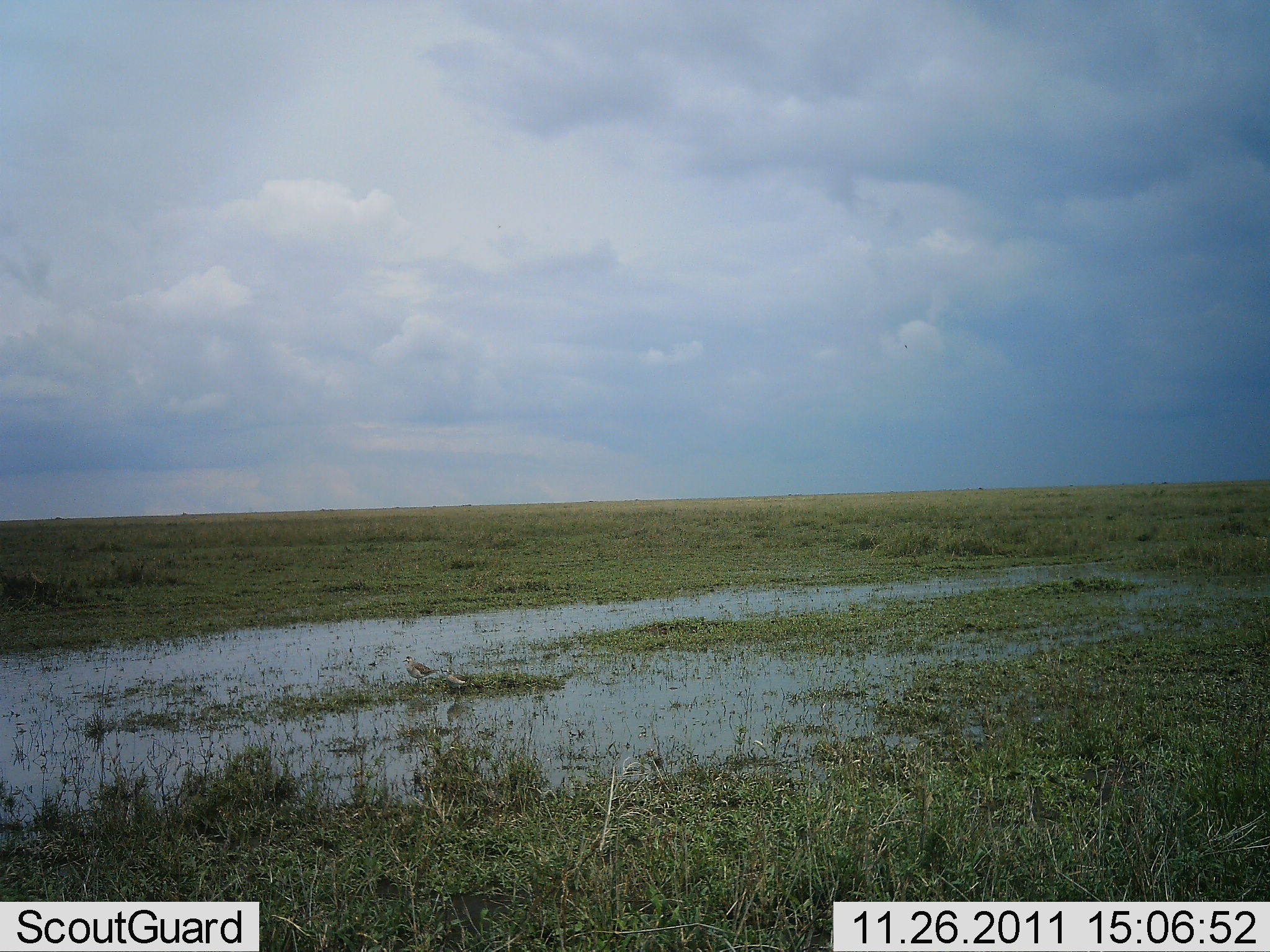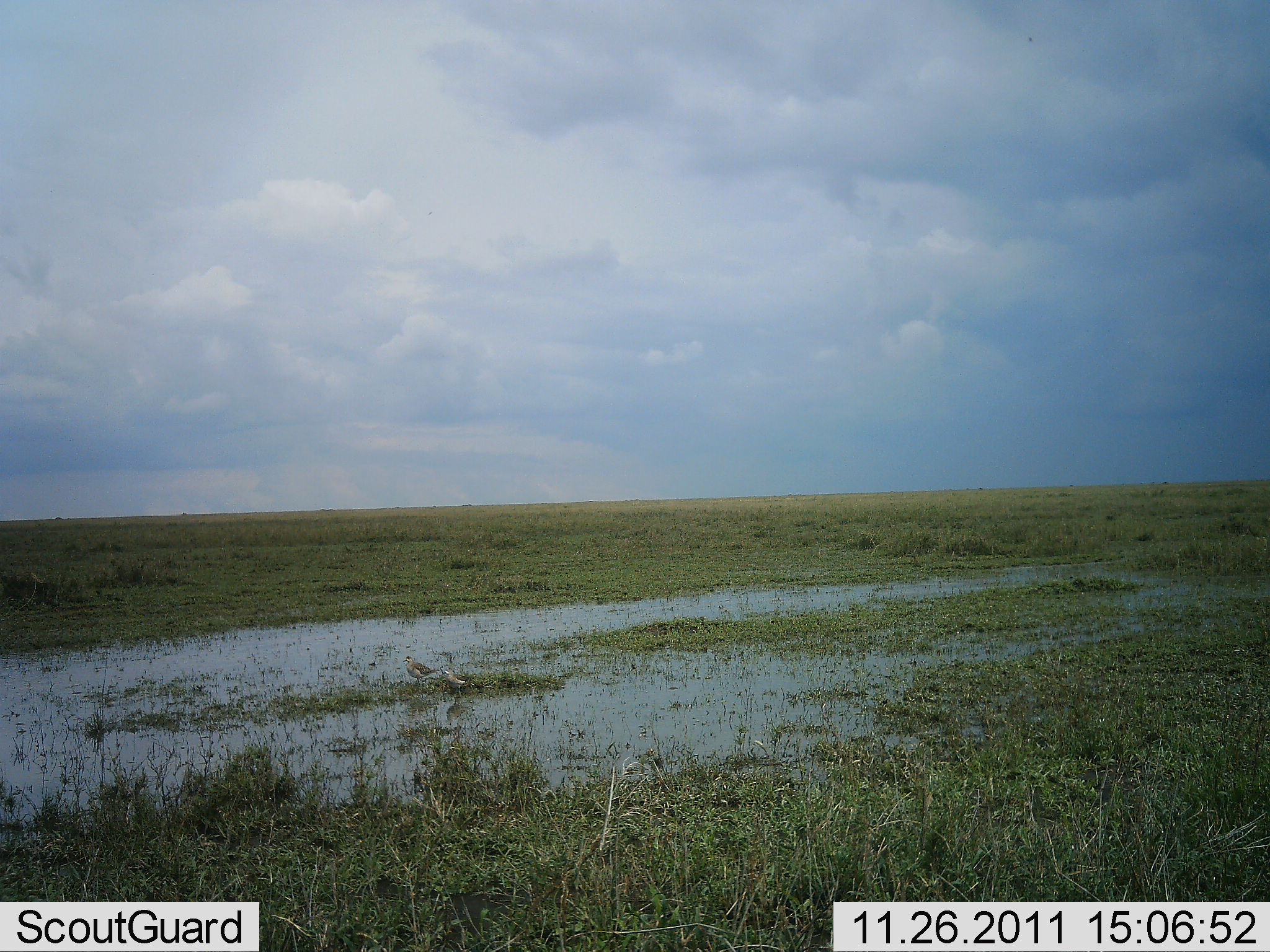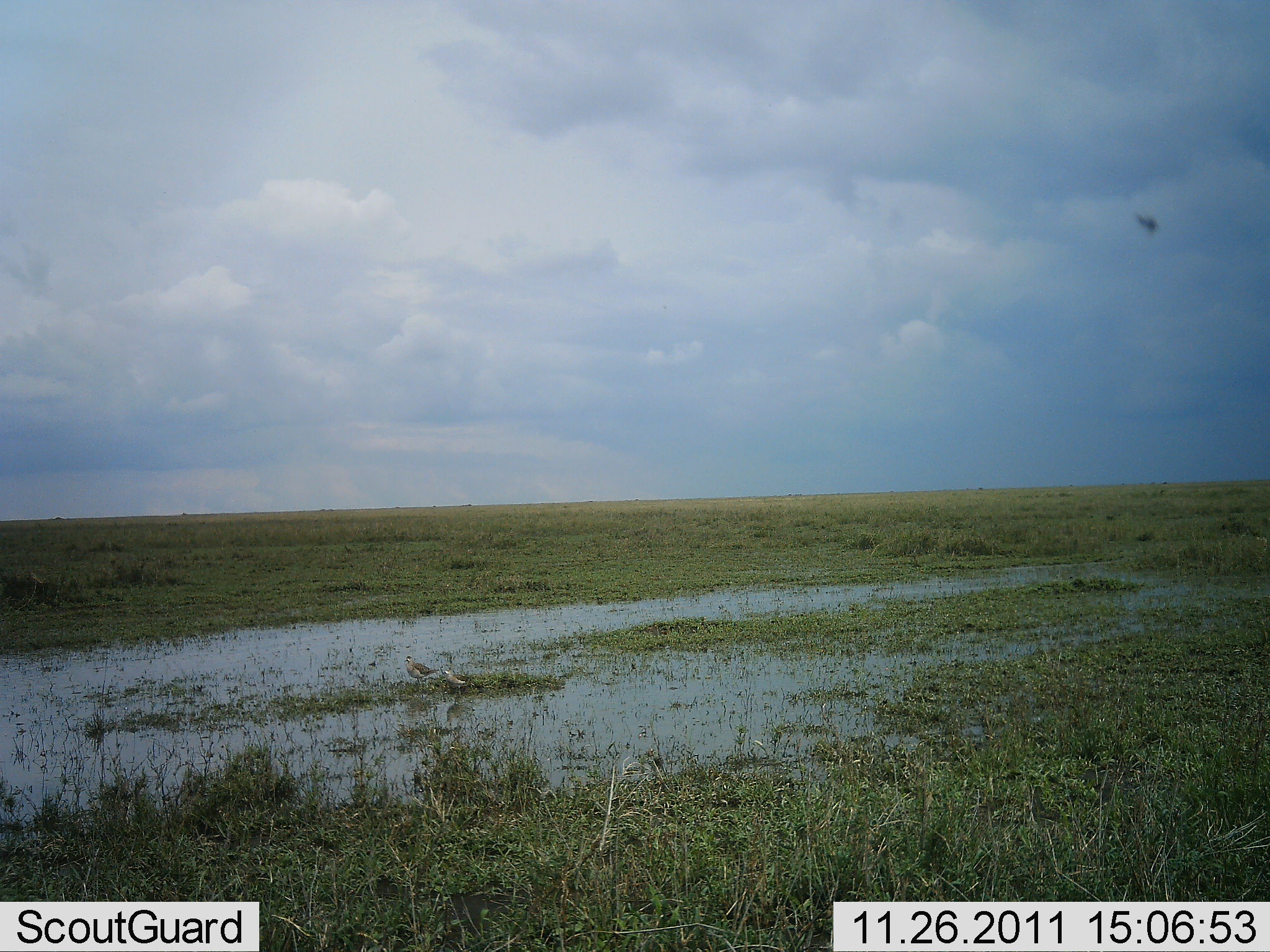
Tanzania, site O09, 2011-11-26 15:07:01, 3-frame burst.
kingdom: Animalia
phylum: Chordata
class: Aves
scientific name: Aves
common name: bird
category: otherbird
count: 1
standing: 36%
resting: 0%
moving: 79%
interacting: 0%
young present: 0%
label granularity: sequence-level